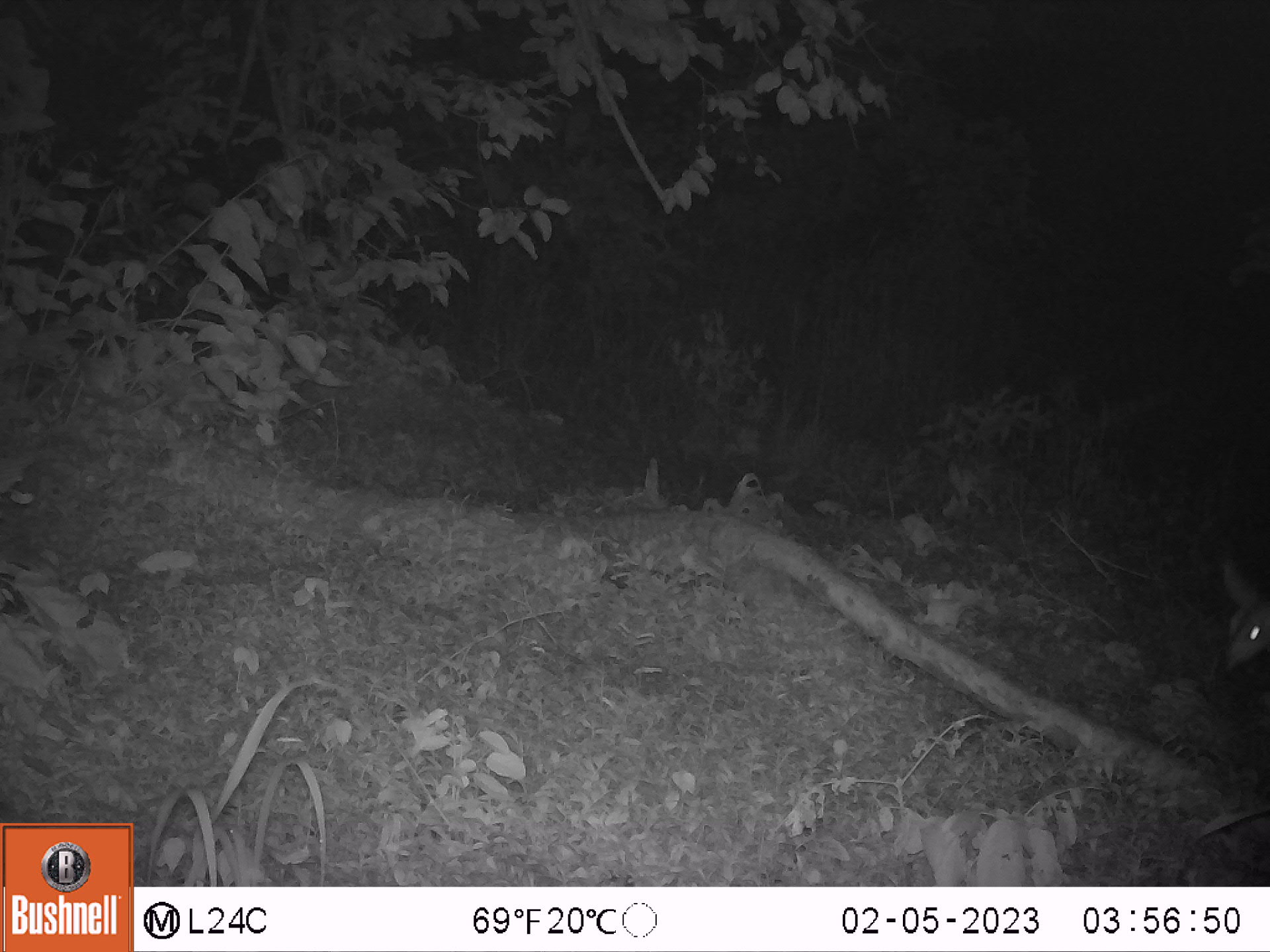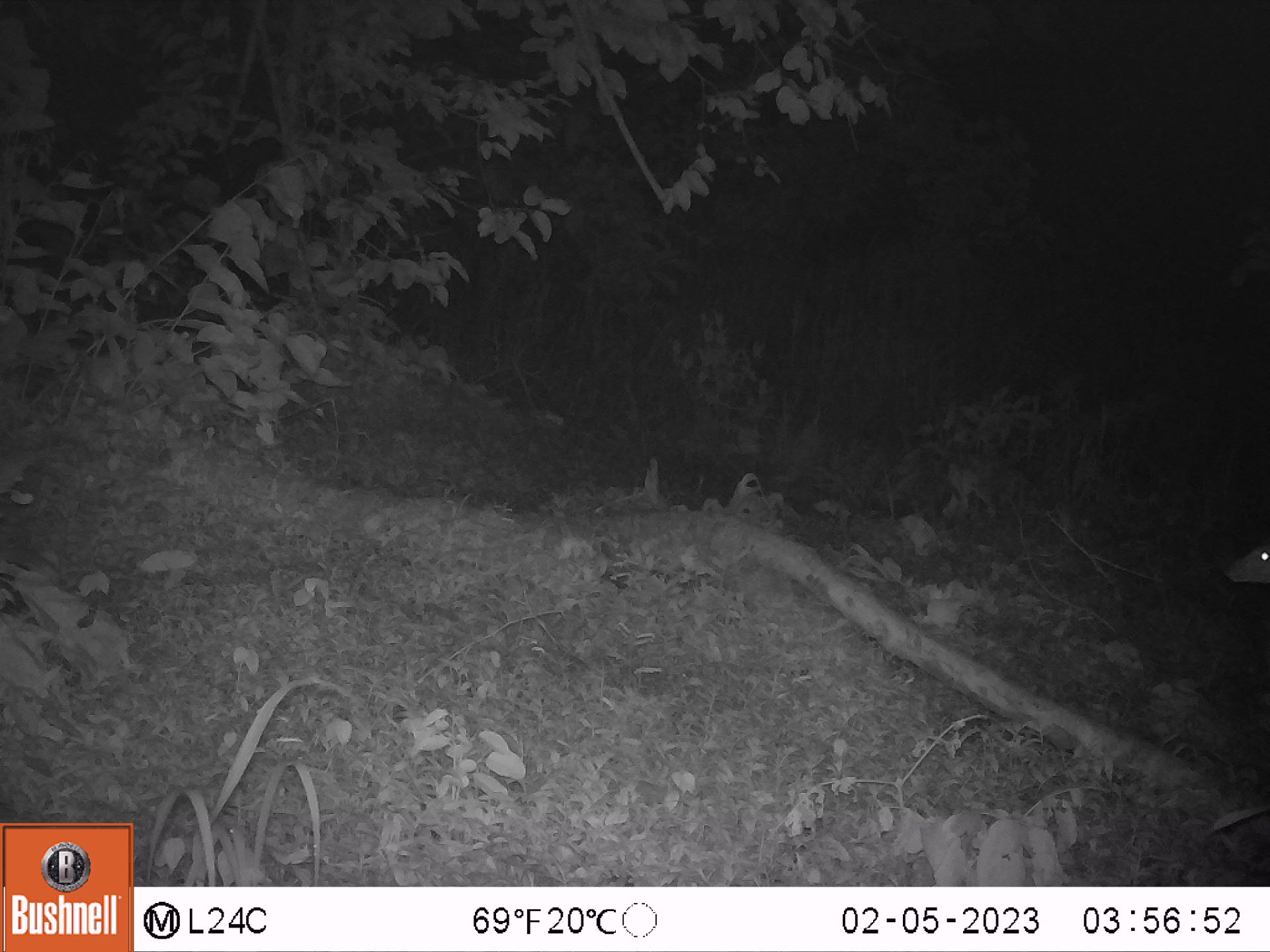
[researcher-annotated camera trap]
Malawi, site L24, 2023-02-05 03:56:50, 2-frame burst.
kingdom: Animalia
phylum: Chordata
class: Mammalia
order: Artiodactyla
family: Bovidae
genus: Tragelaphus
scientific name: Tragelaphus sylvaticus sylvaticus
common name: cape bushbuck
Cape bushbuck (Tragelaphus sylvaticus sylvaticus), count 1.